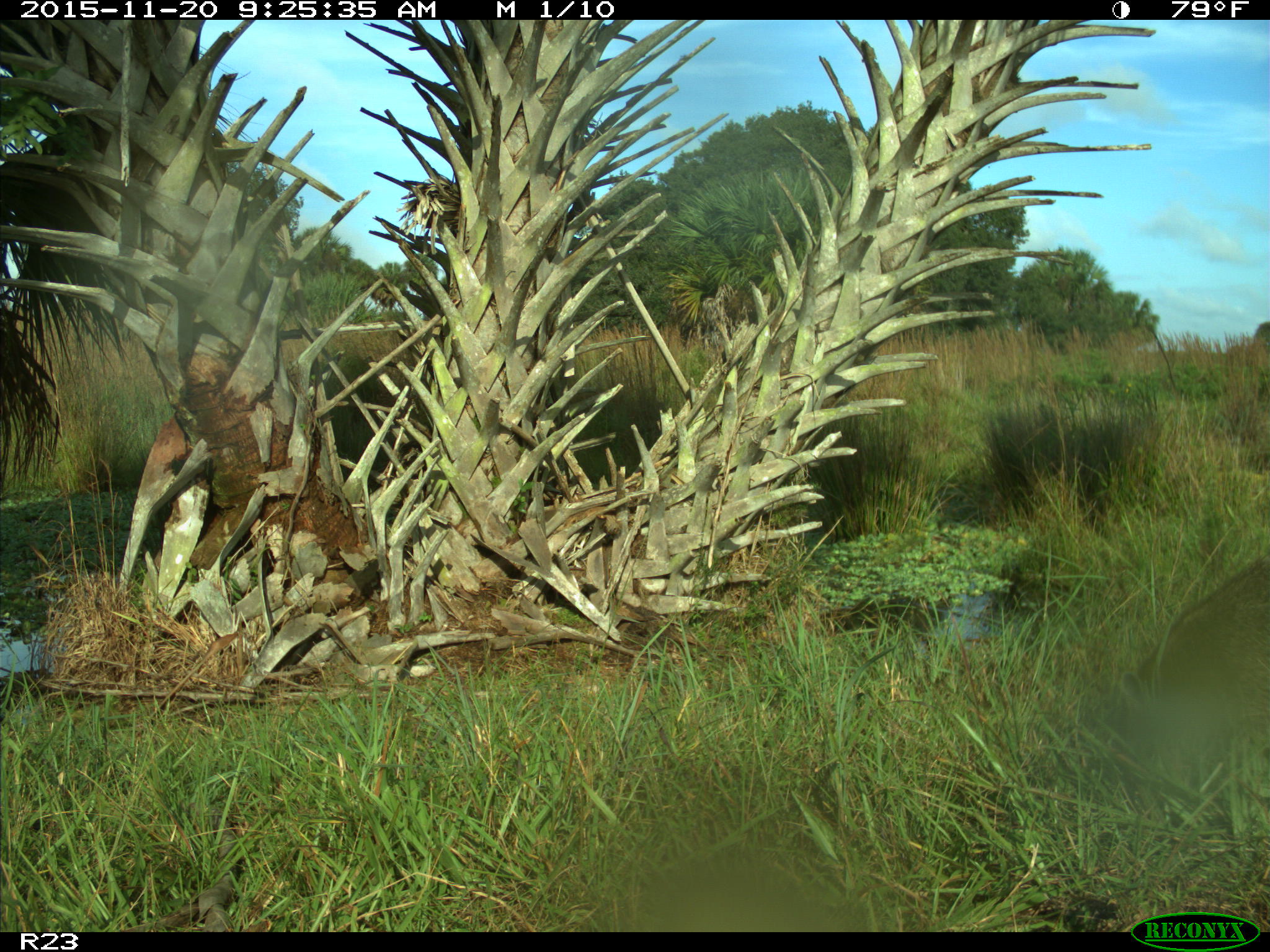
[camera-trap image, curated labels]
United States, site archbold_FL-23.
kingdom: Animalia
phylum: Chordata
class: Mammalia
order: Carnivora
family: Procyonidae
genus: Procyon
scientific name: Procyon lotor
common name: common raccoon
Procyon lotor (common raccoon).